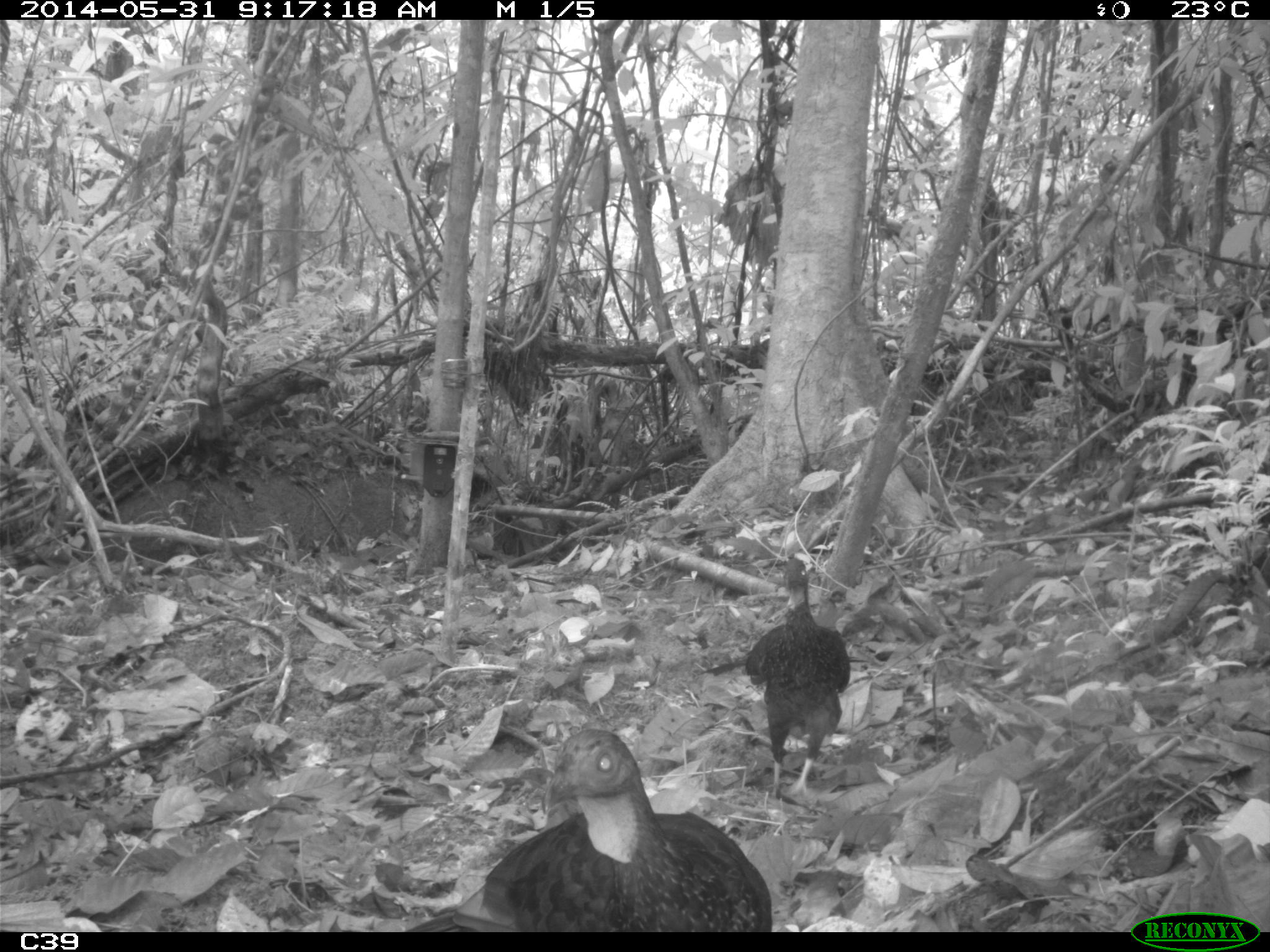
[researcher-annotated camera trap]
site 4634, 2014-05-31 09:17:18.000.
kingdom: Animalia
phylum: Chordata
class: Aves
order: Galliformes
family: Cracidae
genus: Penelope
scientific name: Penelope jacquacu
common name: spix's guan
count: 2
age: adult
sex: female